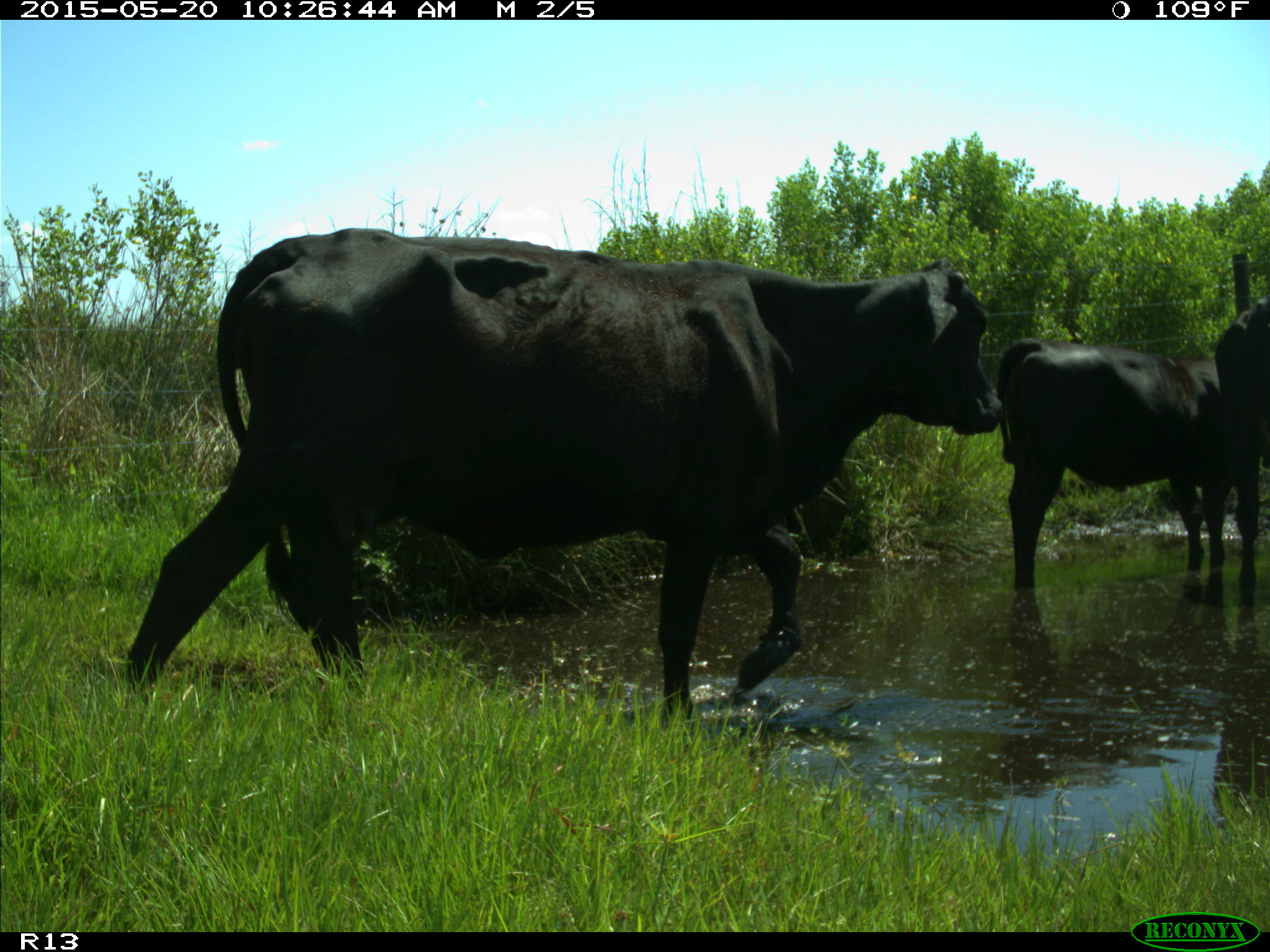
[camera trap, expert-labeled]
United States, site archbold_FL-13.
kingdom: Animalia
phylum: Chordata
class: Mammalia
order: Artiodactyla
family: Bovidae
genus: Bos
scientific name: Bos taurus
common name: domestic cow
Bos taurus (domestic cow).